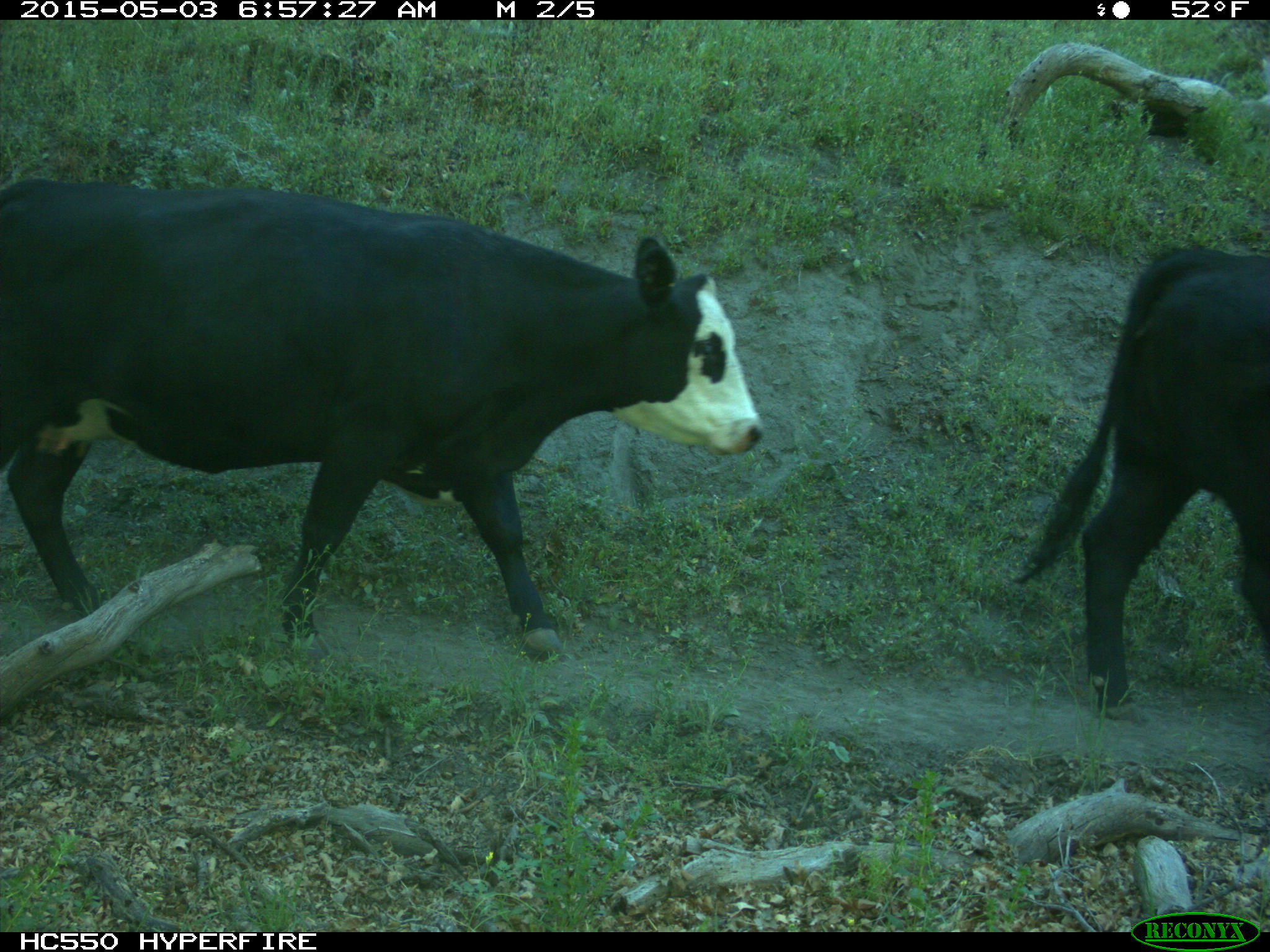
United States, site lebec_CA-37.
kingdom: Animalia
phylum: Chordata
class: Mammalia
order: Artiodactyla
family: Bovidae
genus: Bos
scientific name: Bos taurus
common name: domestic cow